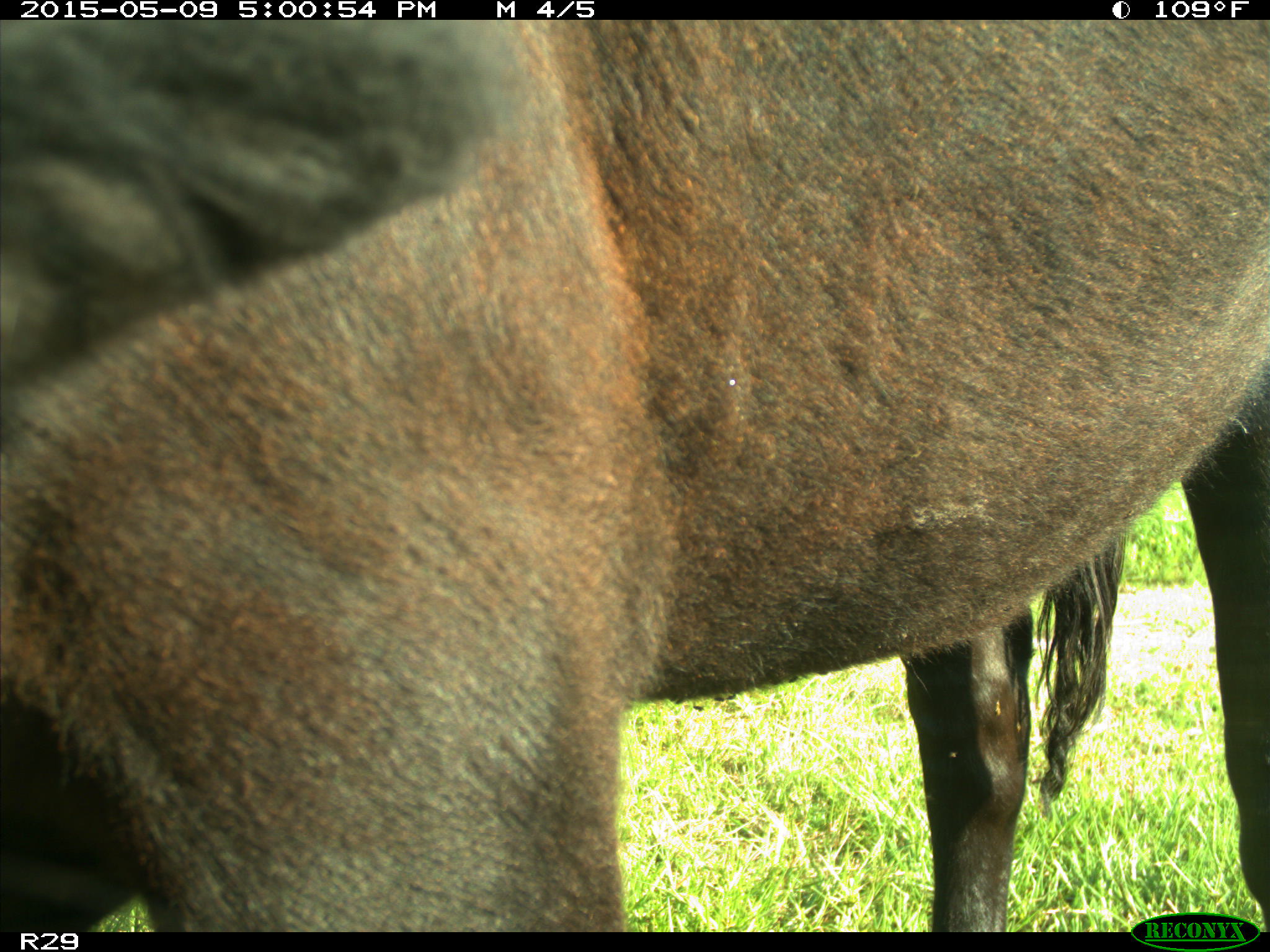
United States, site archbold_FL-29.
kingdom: Animalia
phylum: Chordata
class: Mammalia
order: Artiodactyla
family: Bovidae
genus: Bos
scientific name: Bos taurus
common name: domestic cow